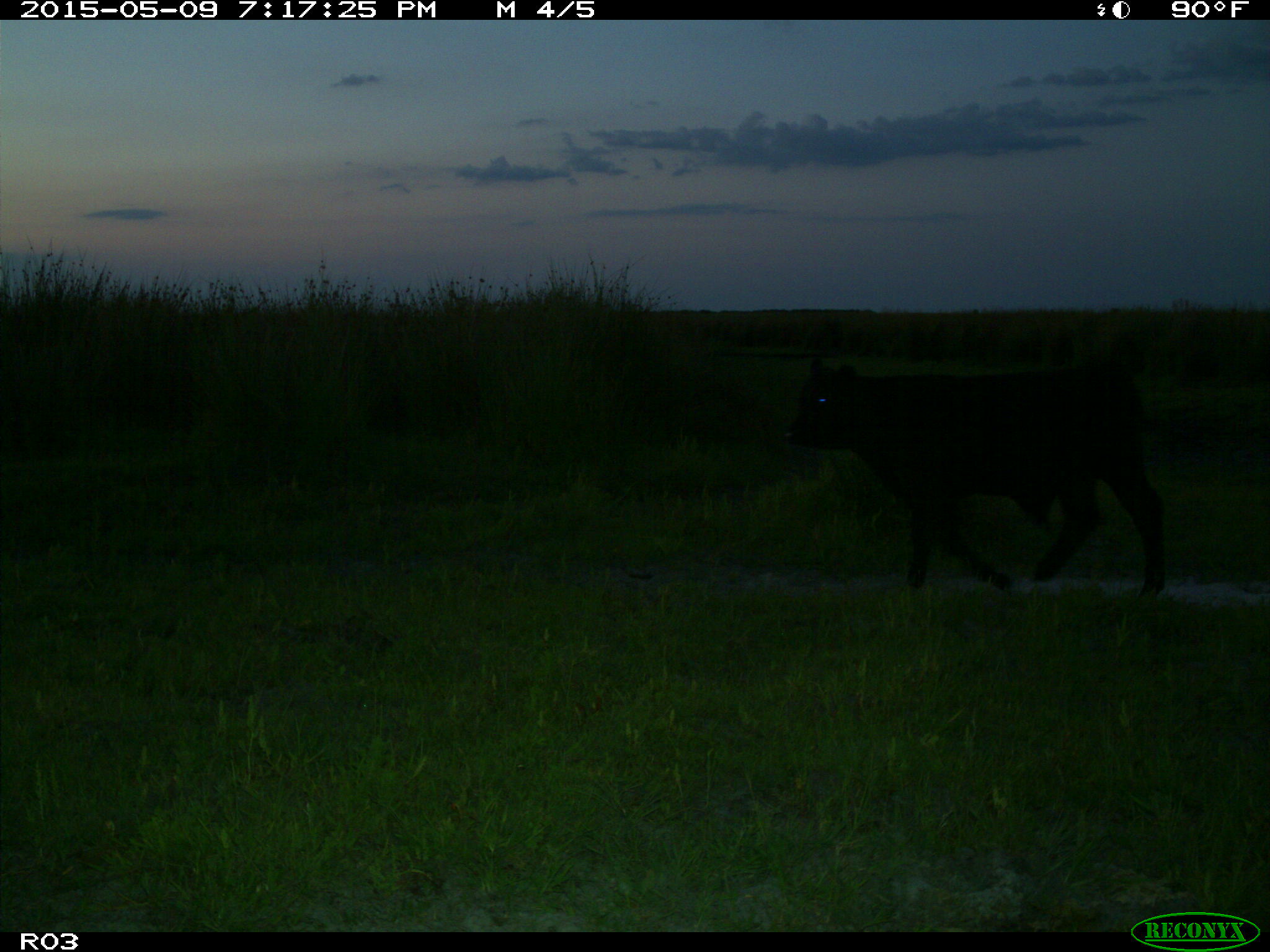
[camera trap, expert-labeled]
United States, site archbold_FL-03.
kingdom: Animalia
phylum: Chordata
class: Mammalia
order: Artiodactyla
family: Bovidae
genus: Bos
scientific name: Bos taurus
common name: domestic cow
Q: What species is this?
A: Bos taurus (domestic cow).